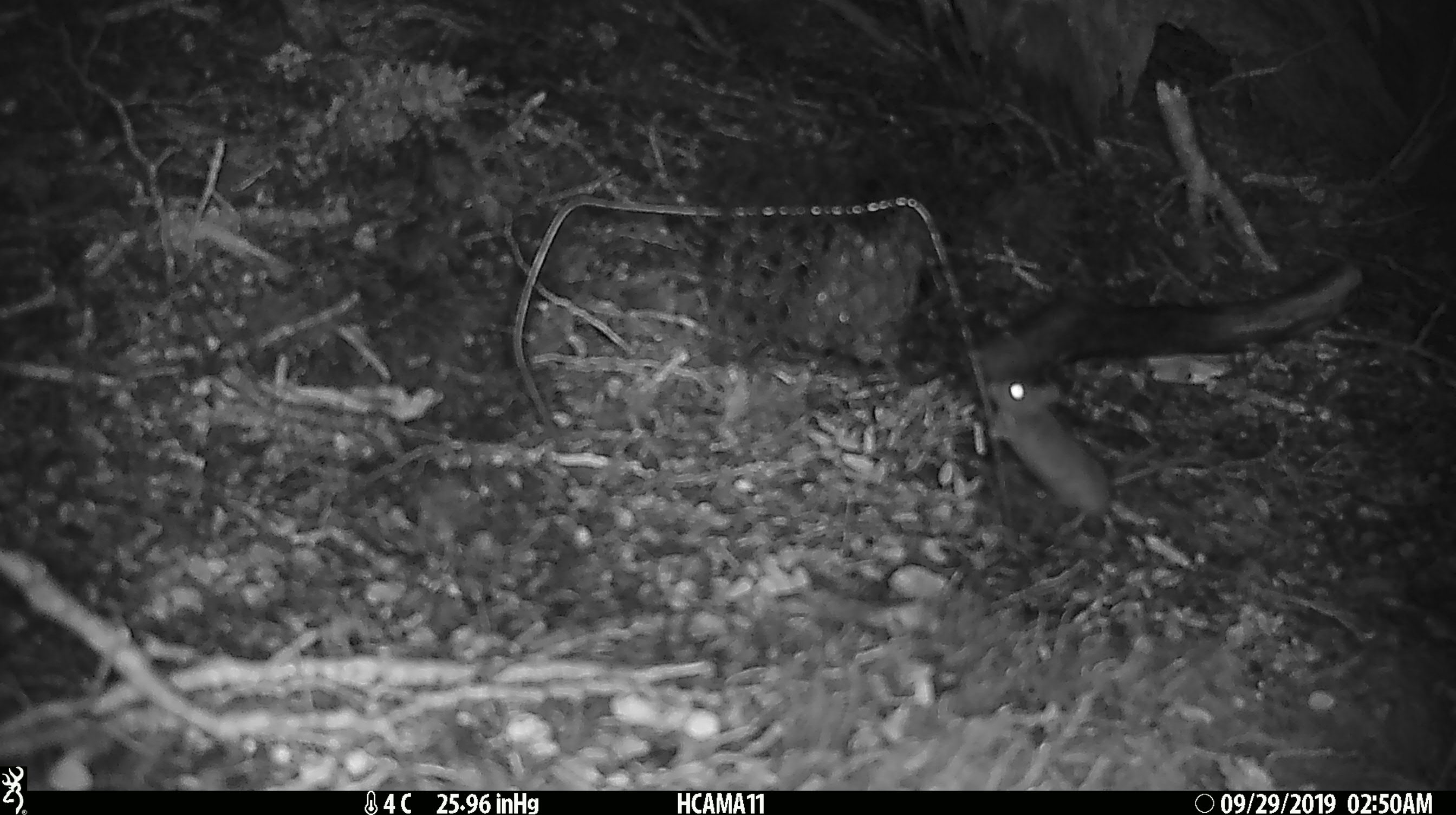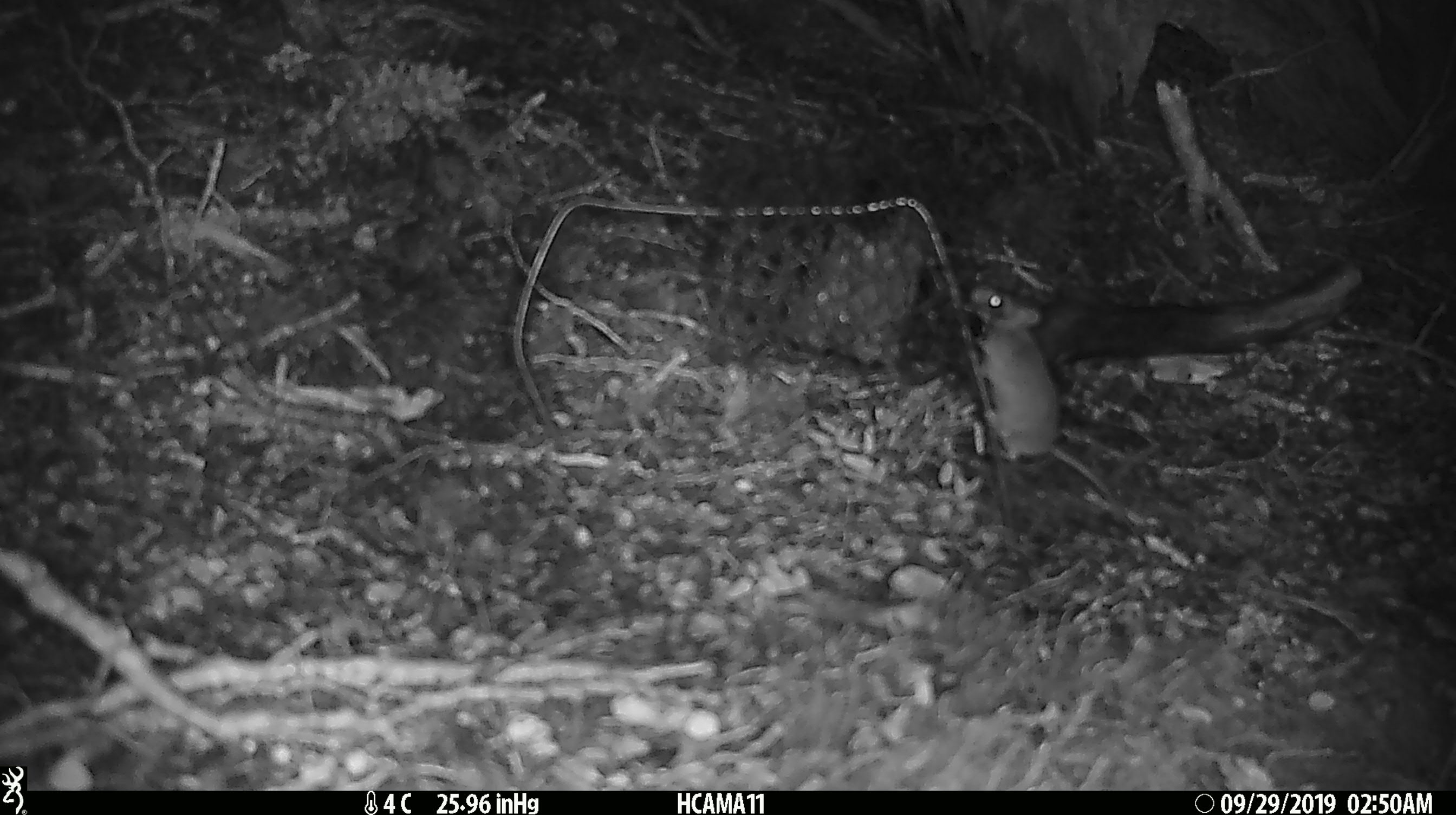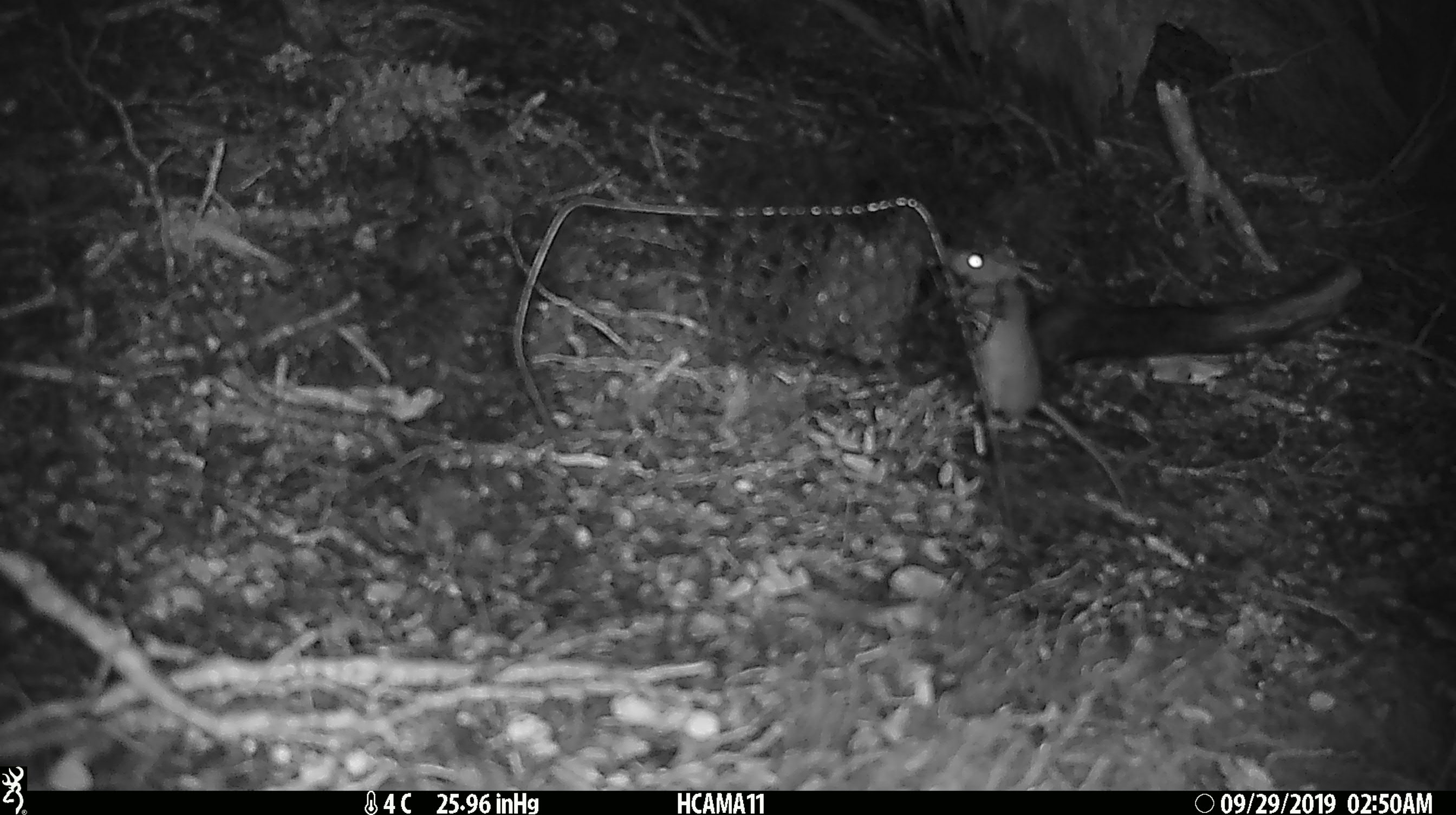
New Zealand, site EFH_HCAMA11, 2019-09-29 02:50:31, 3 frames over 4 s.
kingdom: Animalia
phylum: Chordata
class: Mammalia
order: Rodentia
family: Muridae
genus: Mus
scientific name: Mus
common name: mouse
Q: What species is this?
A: Mouse (Mus).